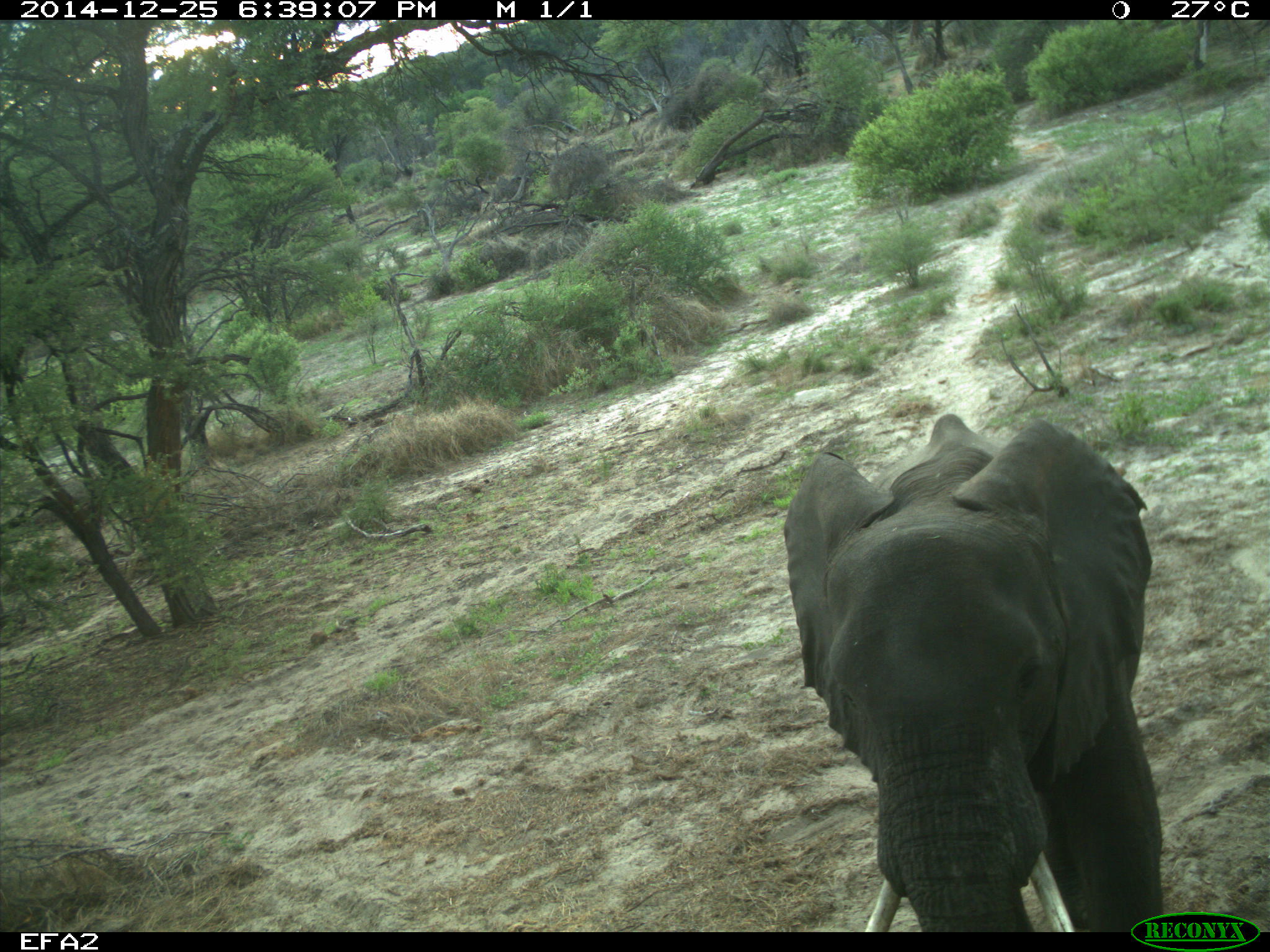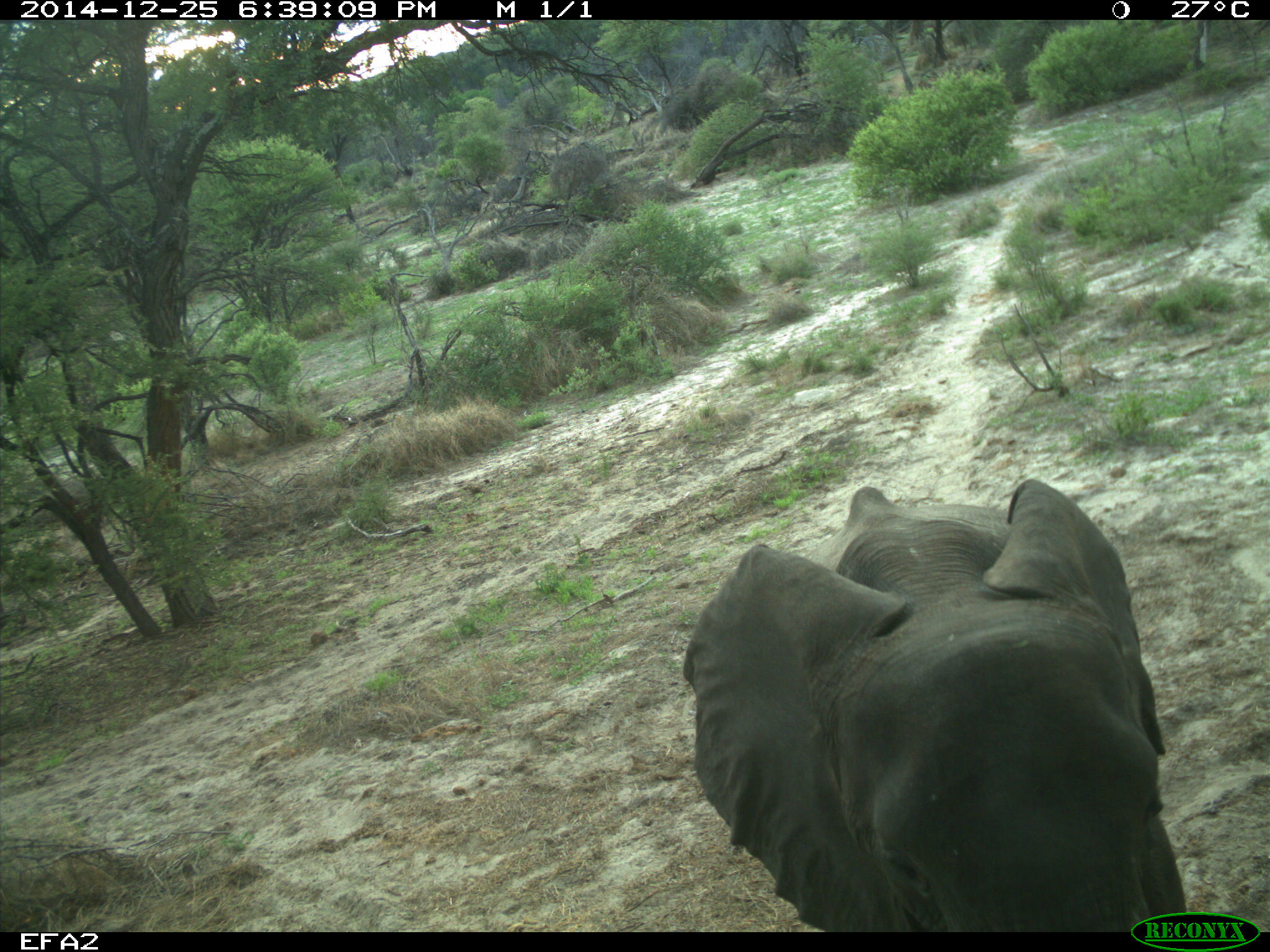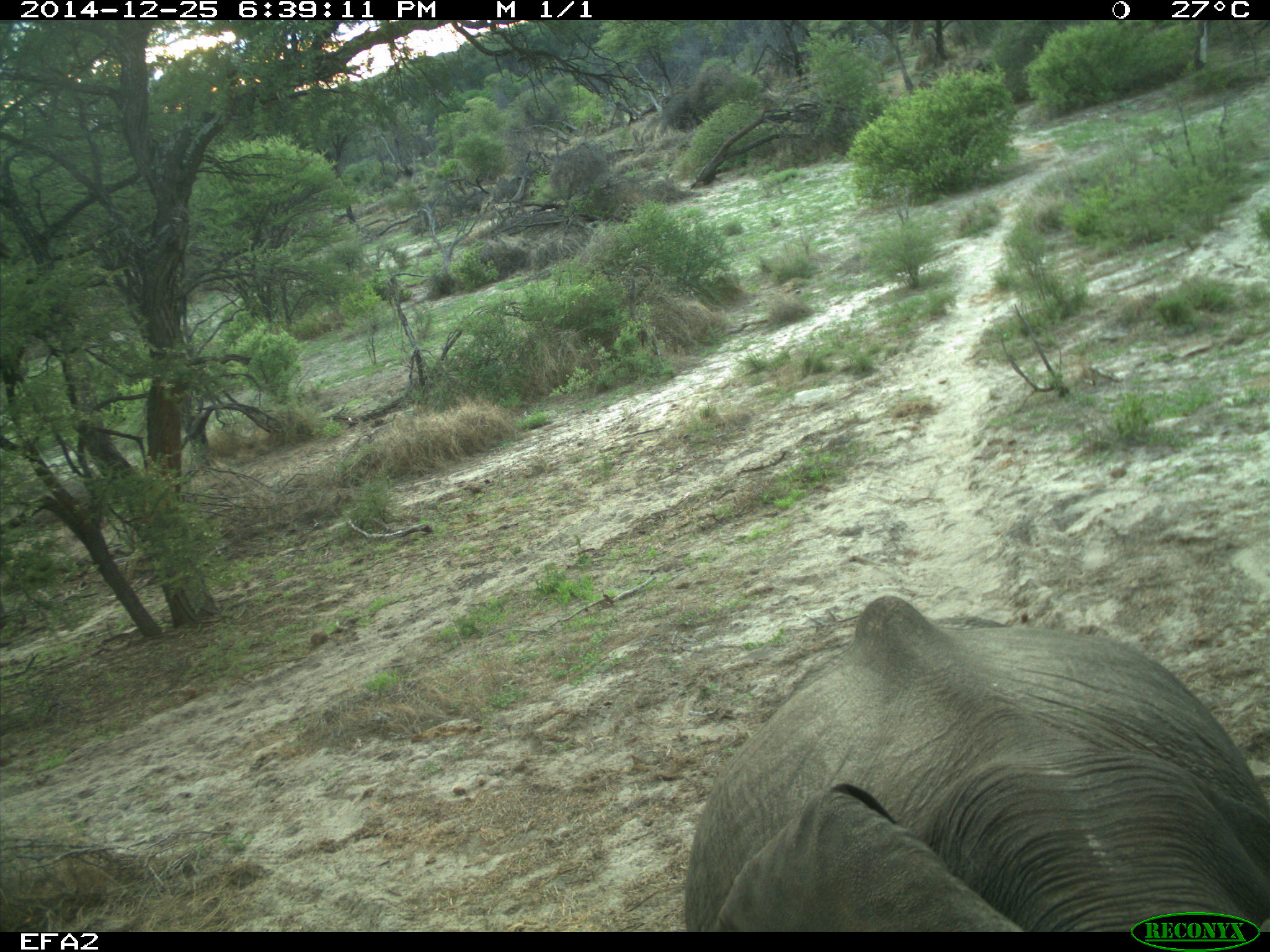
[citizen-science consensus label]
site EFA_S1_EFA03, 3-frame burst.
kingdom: Animalia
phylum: Chordata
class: Mammalia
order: Proboscidea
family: Elephantidae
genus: Loxodonta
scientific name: Loxodonta africana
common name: african bush elephant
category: elephant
Elephant (african bush elephant) (Loxodonta africana), count 1. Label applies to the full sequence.